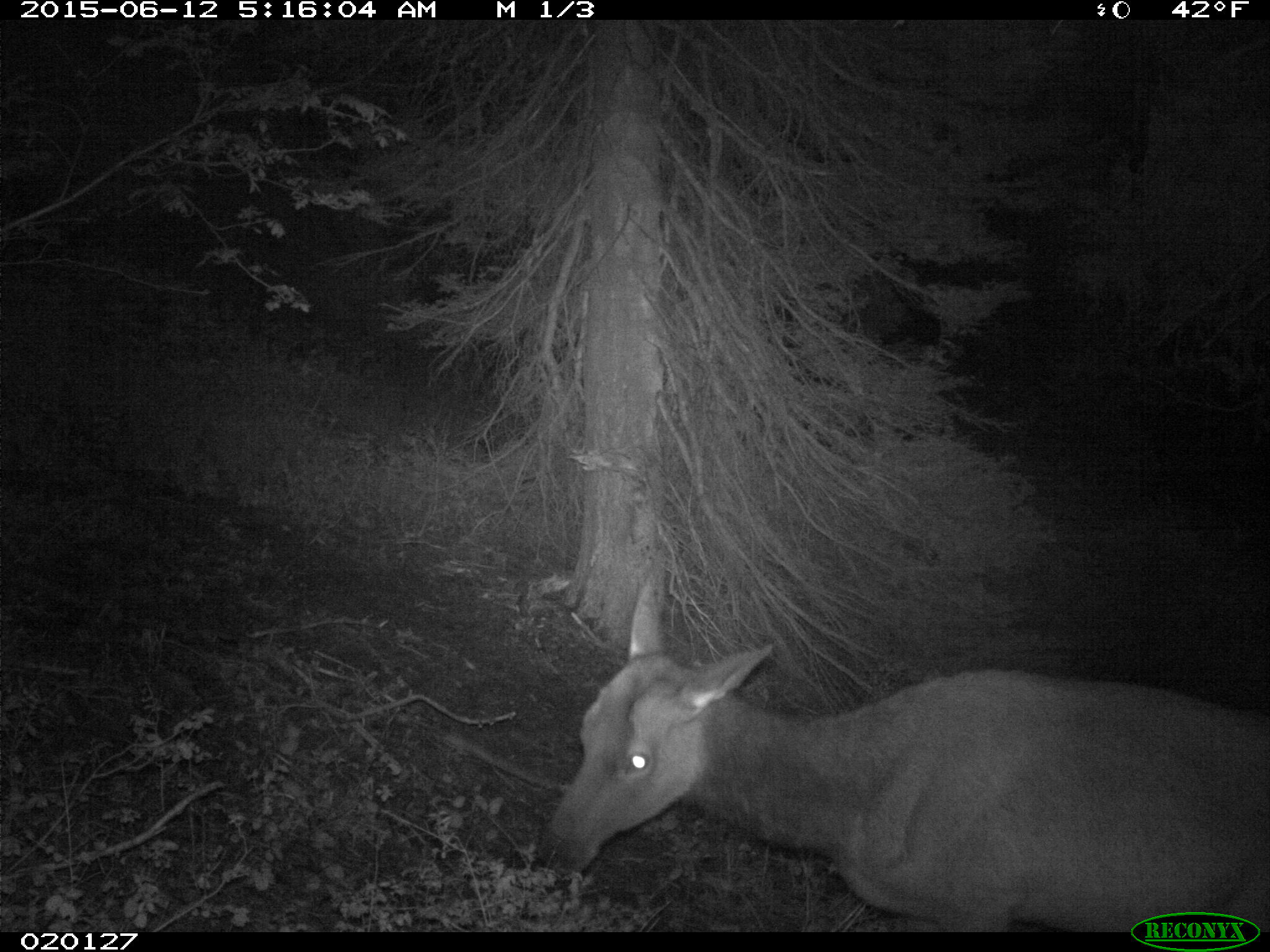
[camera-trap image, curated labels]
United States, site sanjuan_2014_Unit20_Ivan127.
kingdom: Animalia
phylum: Chordata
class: Mammalia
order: Artiodactyla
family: Cervidae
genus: Cervus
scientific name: Cervus elaphus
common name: red deer